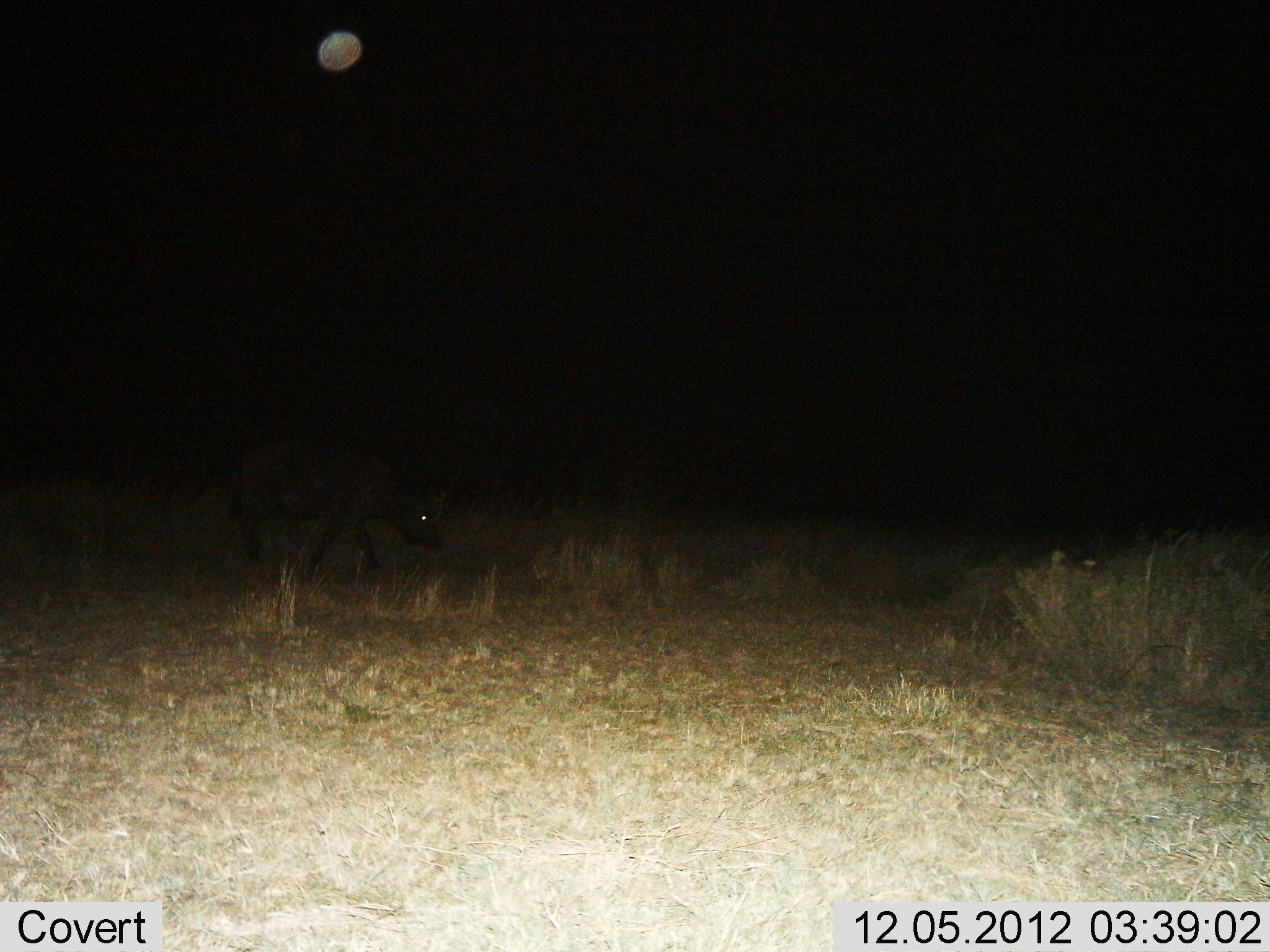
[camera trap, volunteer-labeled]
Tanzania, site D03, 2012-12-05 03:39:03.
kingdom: Animalia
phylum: Chordata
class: Mammalia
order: Artiodactyla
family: Bovidae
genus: Syncerus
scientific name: Syncerus caffer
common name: cape buffalo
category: buffalo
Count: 1.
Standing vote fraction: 0%.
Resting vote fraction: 0%.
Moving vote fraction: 83%.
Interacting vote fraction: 0%.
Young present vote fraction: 0%.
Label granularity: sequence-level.